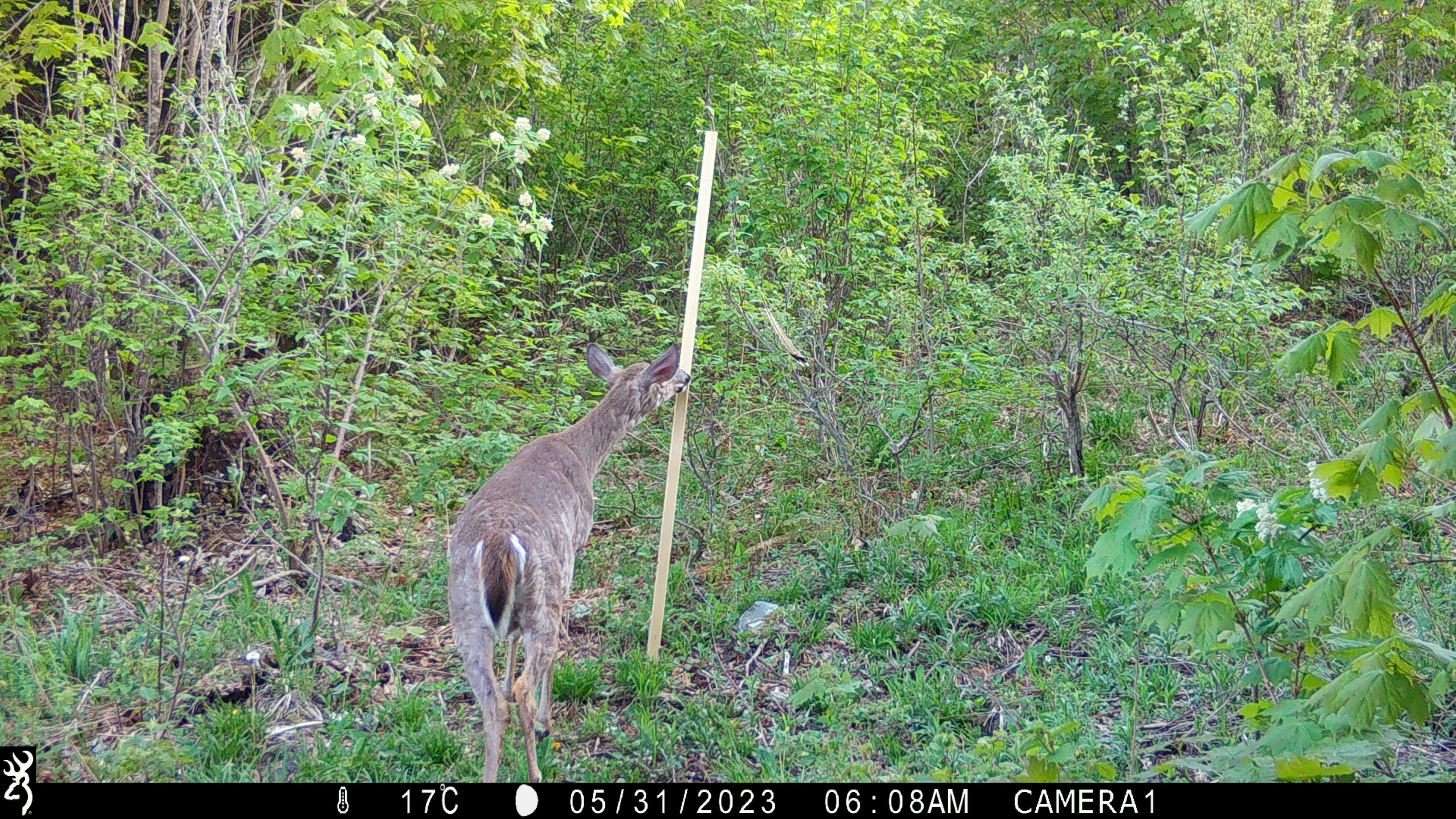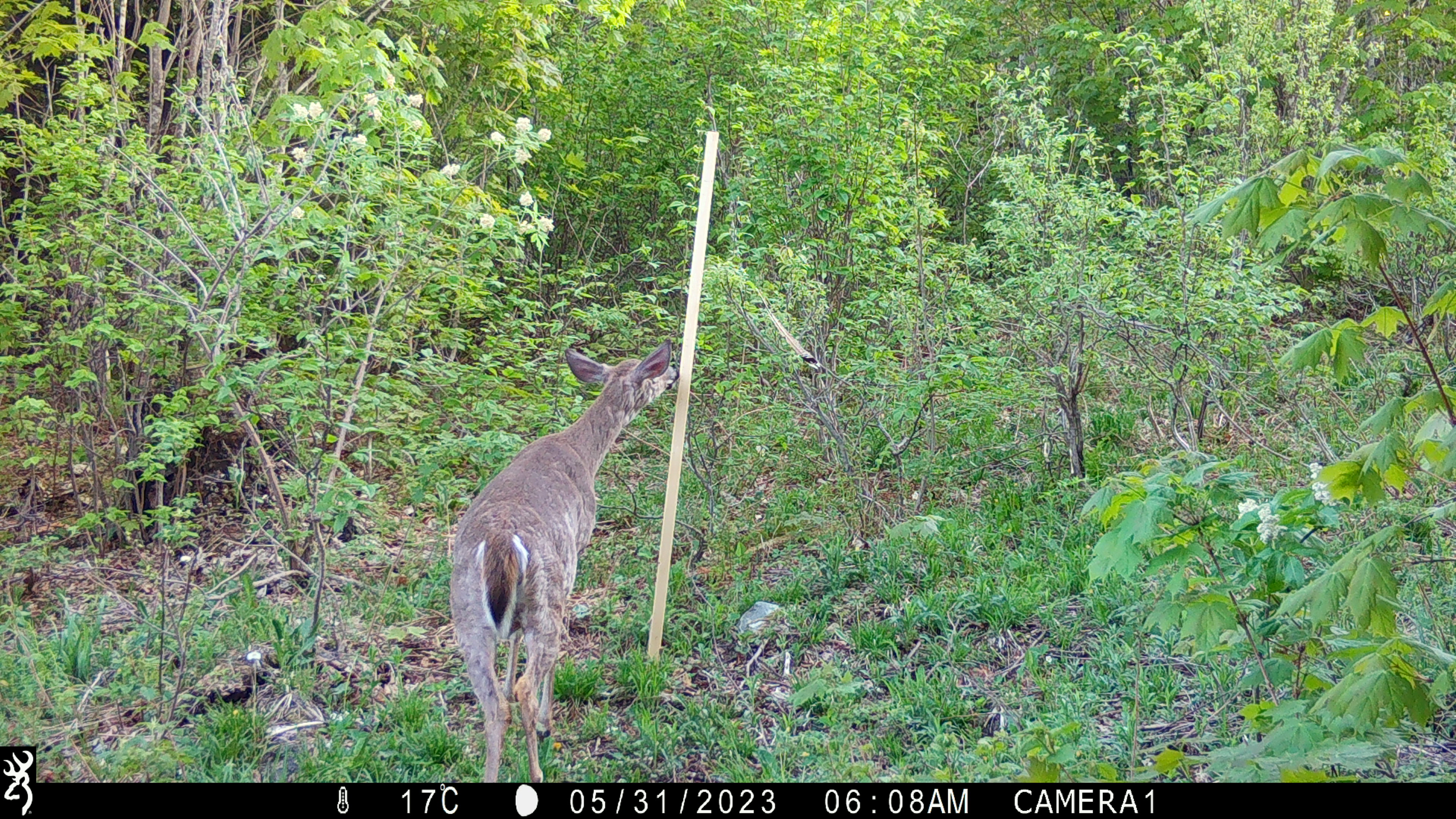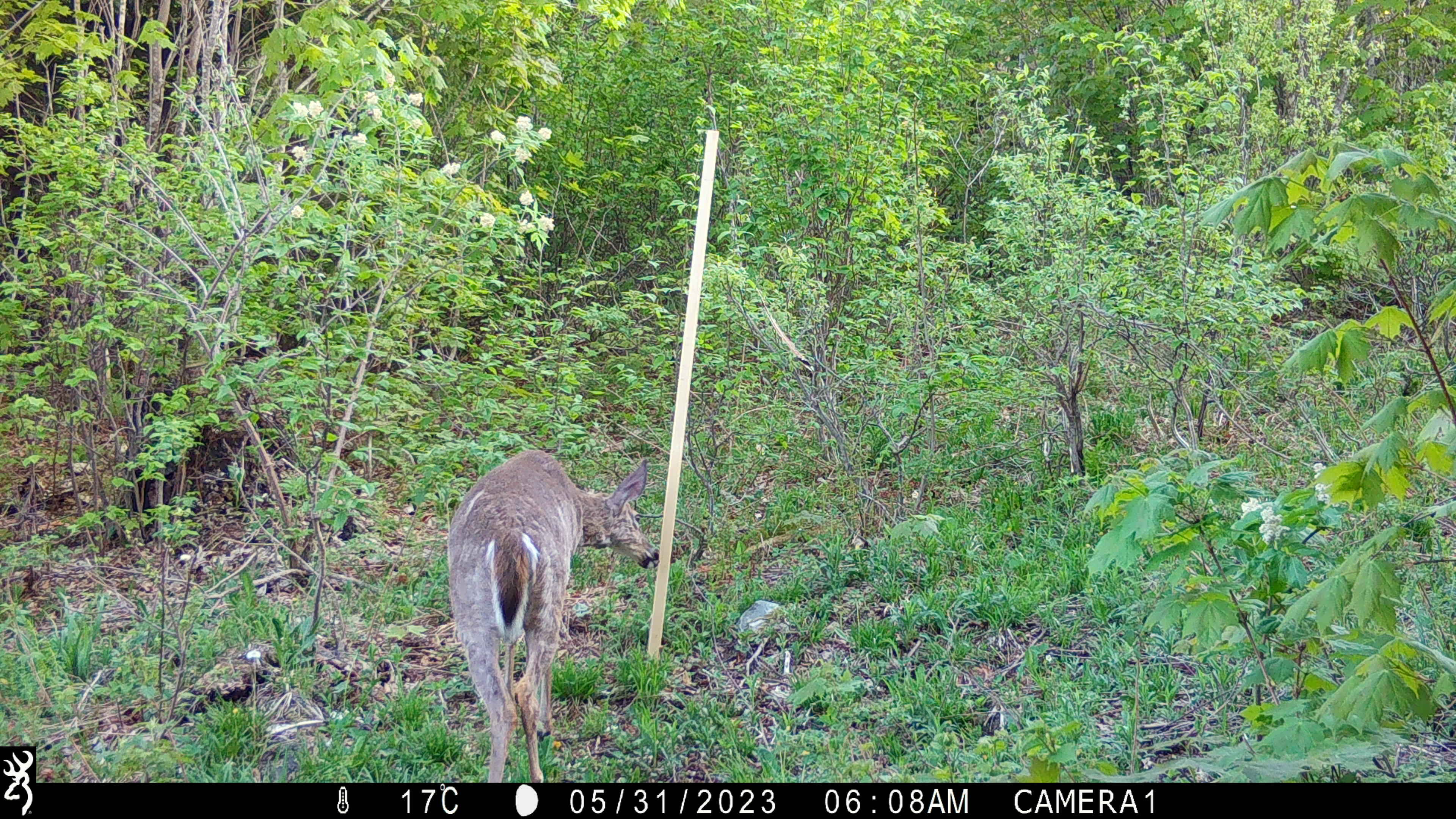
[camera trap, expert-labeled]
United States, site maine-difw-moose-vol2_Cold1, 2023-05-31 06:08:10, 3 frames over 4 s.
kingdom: Animalia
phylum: Chordata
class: Mammalia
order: Artiodactyla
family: Cervidae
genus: Odocoileus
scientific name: Odocoileus virginianus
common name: white-tailed deer